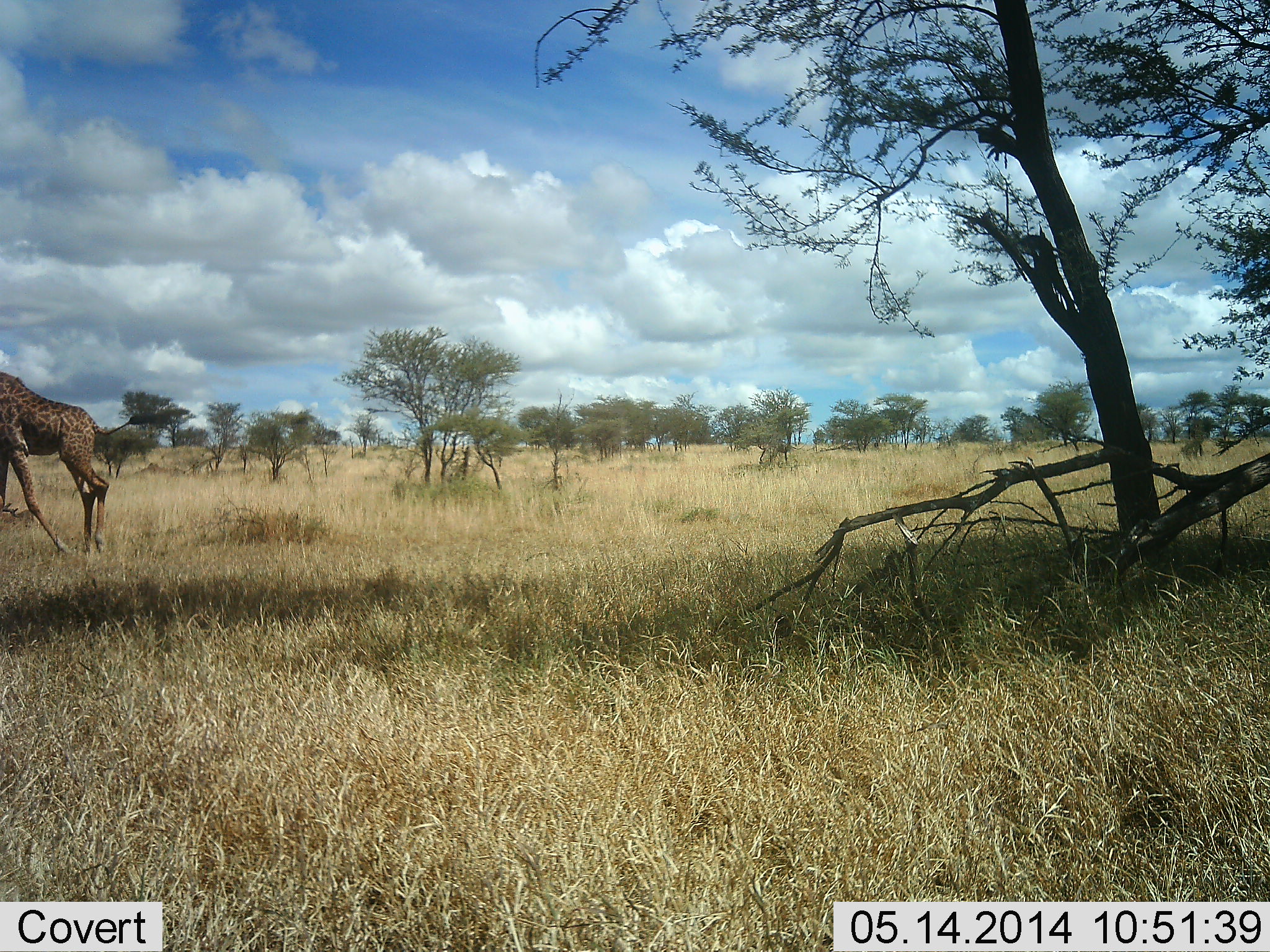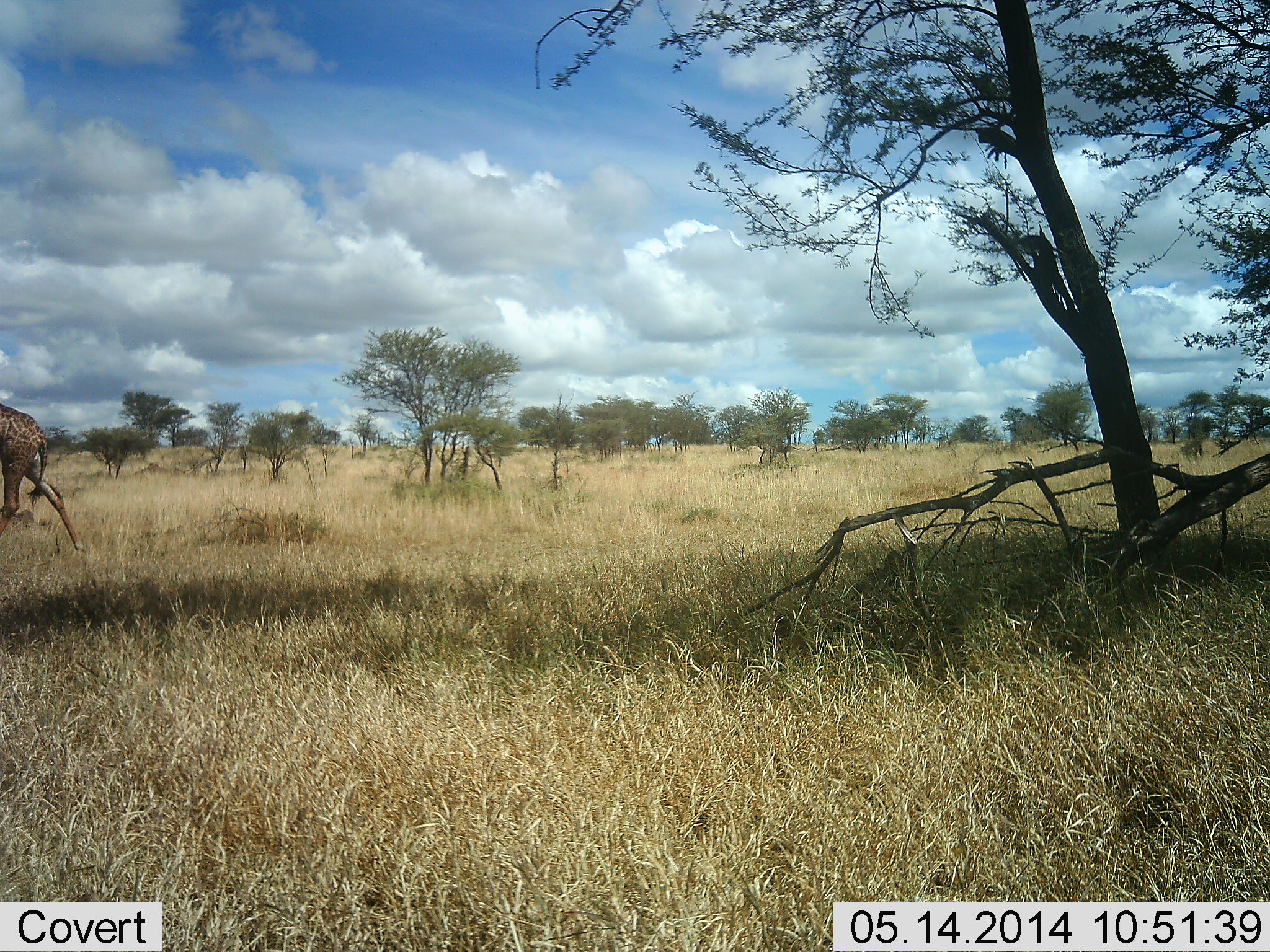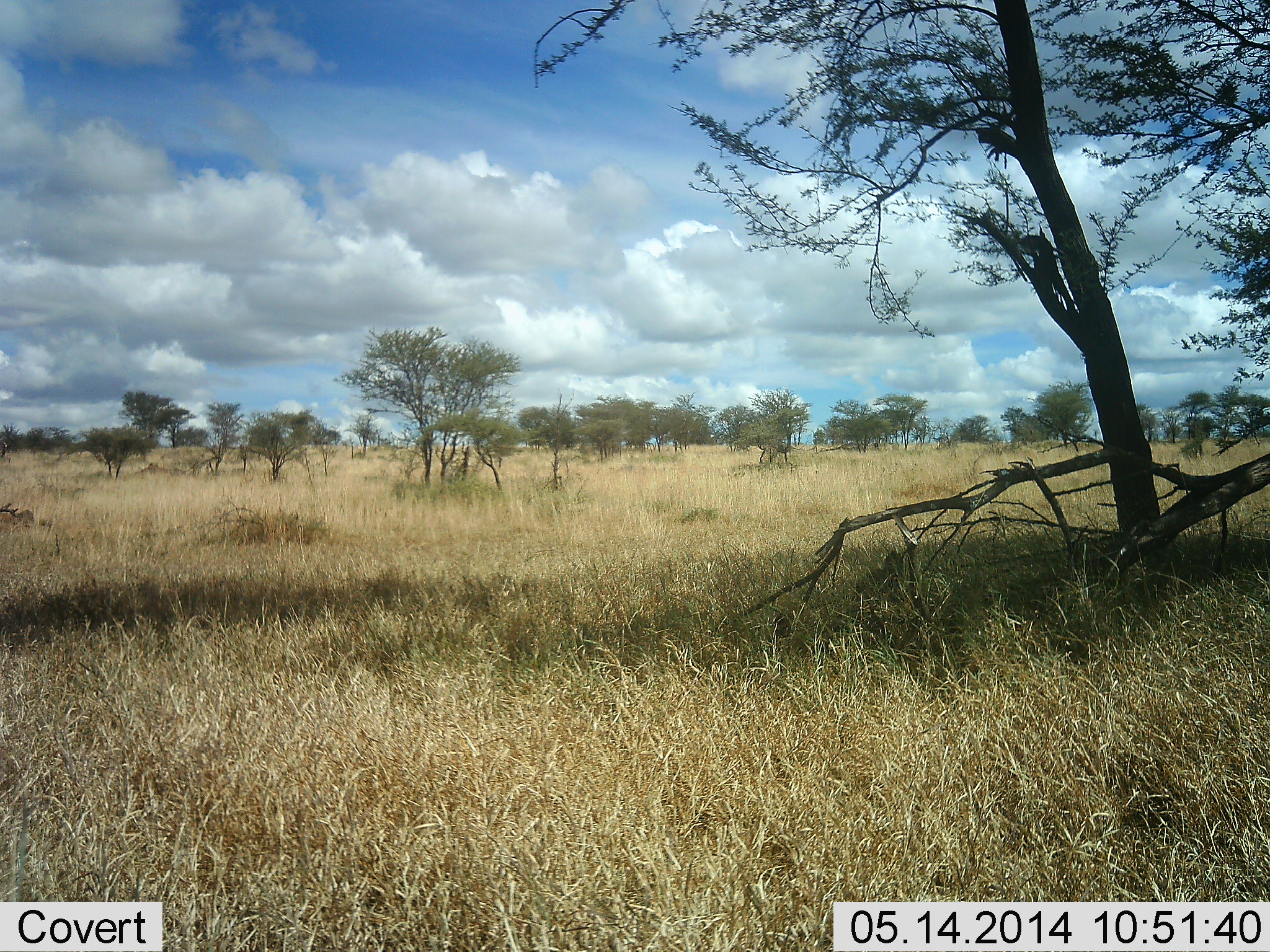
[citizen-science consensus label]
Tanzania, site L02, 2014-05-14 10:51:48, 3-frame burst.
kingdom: Animalia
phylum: Chordata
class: Mammalia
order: Artiodactyla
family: Giraffidae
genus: Giraffa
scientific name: Giraffa camelopardalis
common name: giraffe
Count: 1.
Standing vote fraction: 0%.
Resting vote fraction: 0%.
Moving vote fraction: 100%.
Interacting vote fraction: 0%.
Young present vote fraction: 10%.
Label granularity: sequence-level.